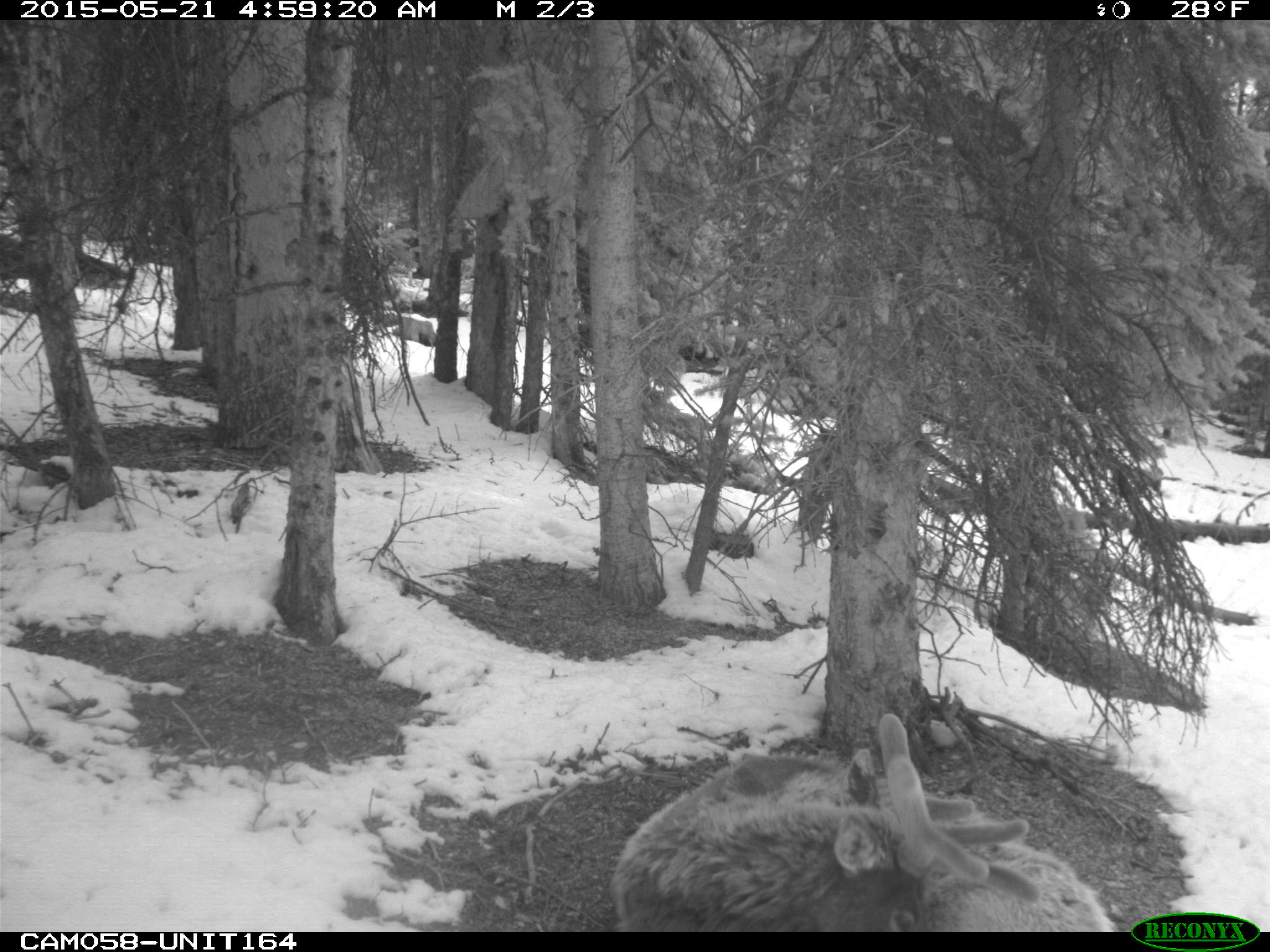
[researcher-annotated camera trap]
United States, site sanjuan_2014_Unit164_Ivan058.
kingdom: Animalia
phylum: Chordata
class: Mammalia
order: Artiodactyla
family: Cervidae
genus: Cervus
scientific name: Cervus elaphus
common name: red deer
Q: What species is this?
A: Cervus elaphus (red deer).